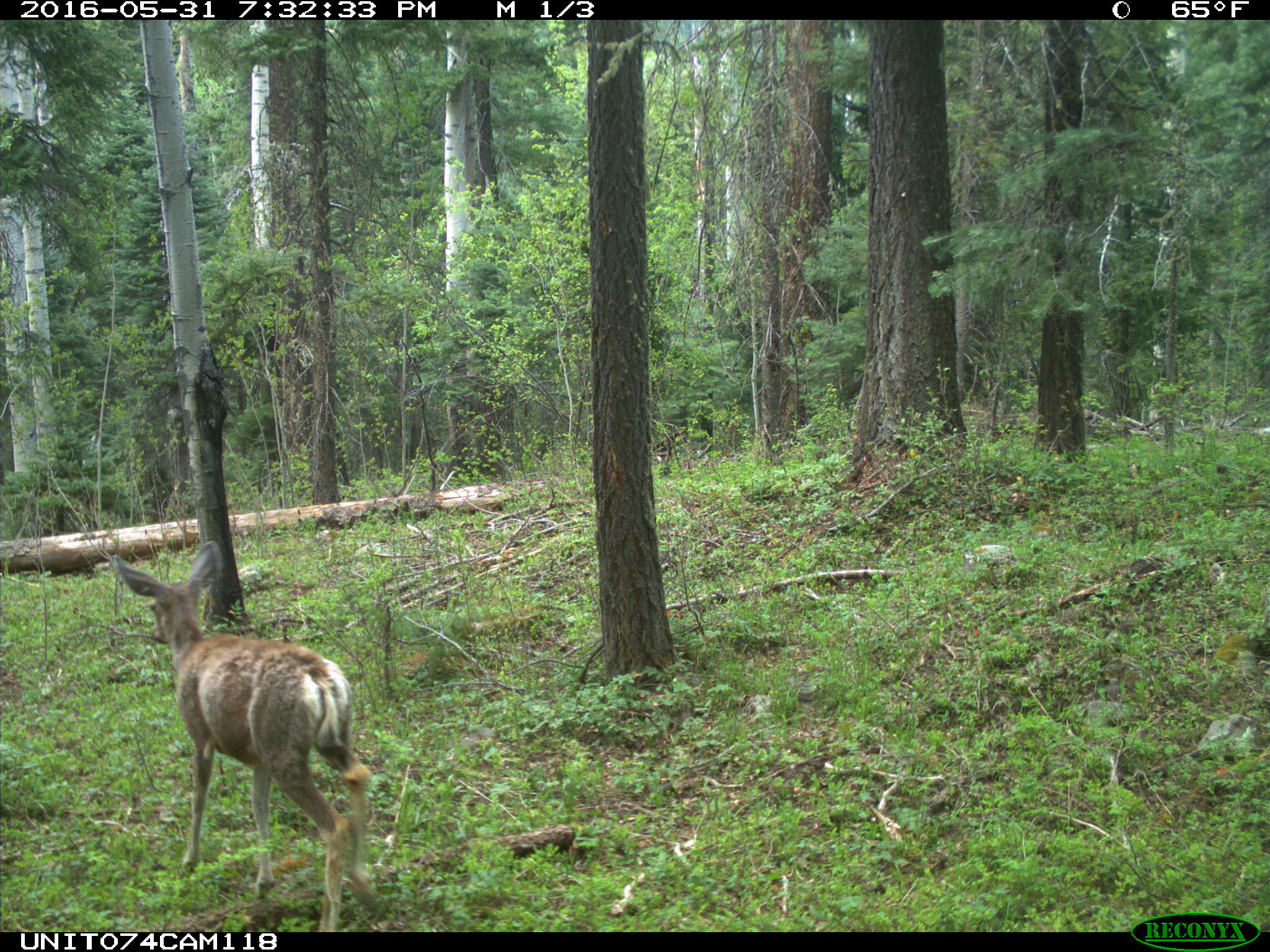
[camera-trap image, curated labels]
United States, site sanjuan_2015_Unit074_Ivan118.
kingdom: Animalia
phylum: Chordata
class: Mammalia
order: Artiodactyla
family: Cervidae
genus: Odocoileus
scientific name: Odocoileus hemionus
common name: mule deer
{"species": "Odocoileus hemionus (mule deer)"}